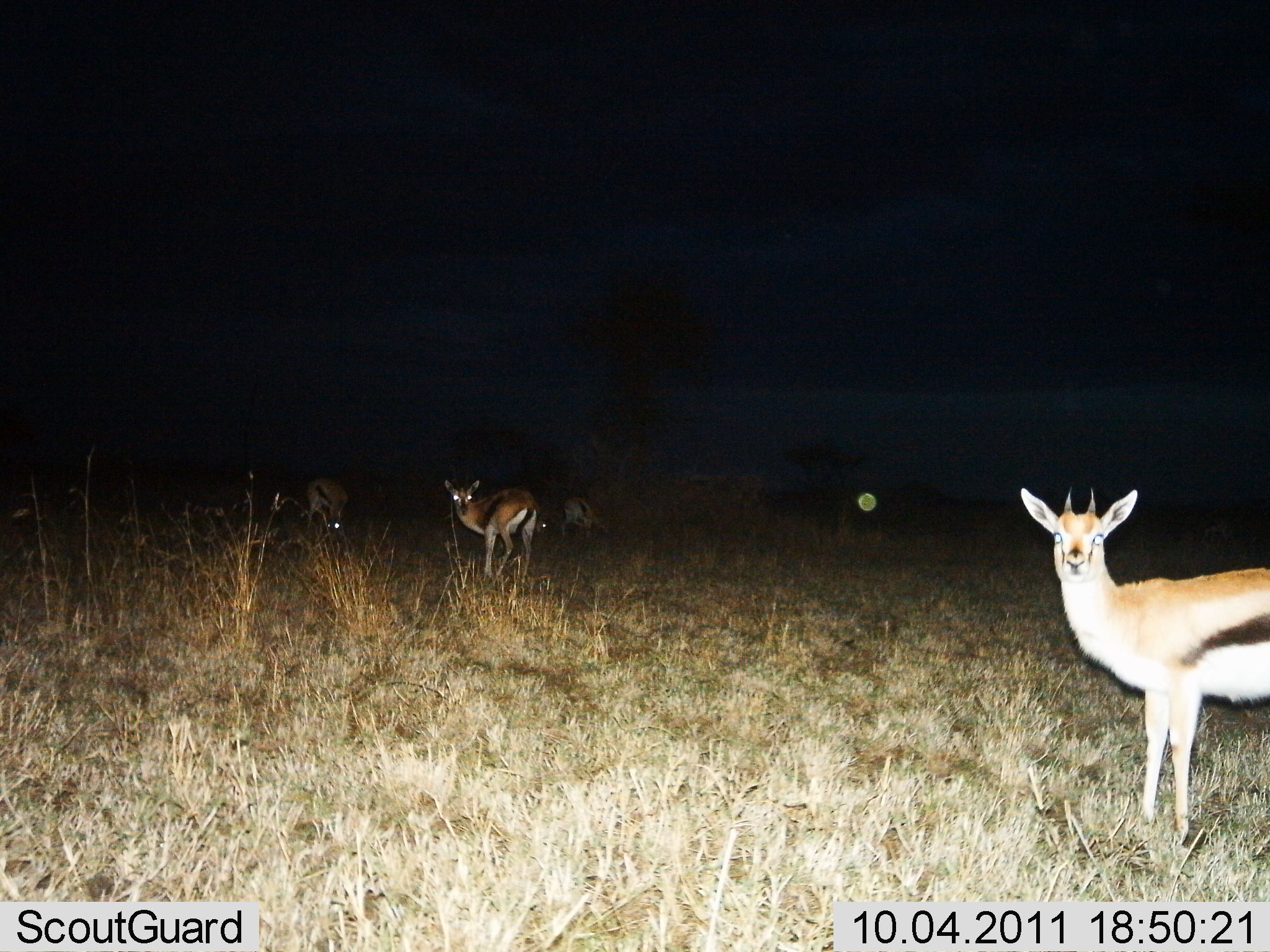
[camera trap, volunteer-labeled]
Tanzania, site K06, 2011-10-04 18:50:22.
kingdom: Animalia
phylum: Chordata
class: Mammalia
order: Artiodactyla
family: Bovidae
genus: Eudorcas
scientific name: Eudorcas thomsonii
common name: thomson's gazelle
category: gazellethomsons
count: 4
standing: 100%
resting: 0%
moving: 0%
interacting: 0%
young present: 0%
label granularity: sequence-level